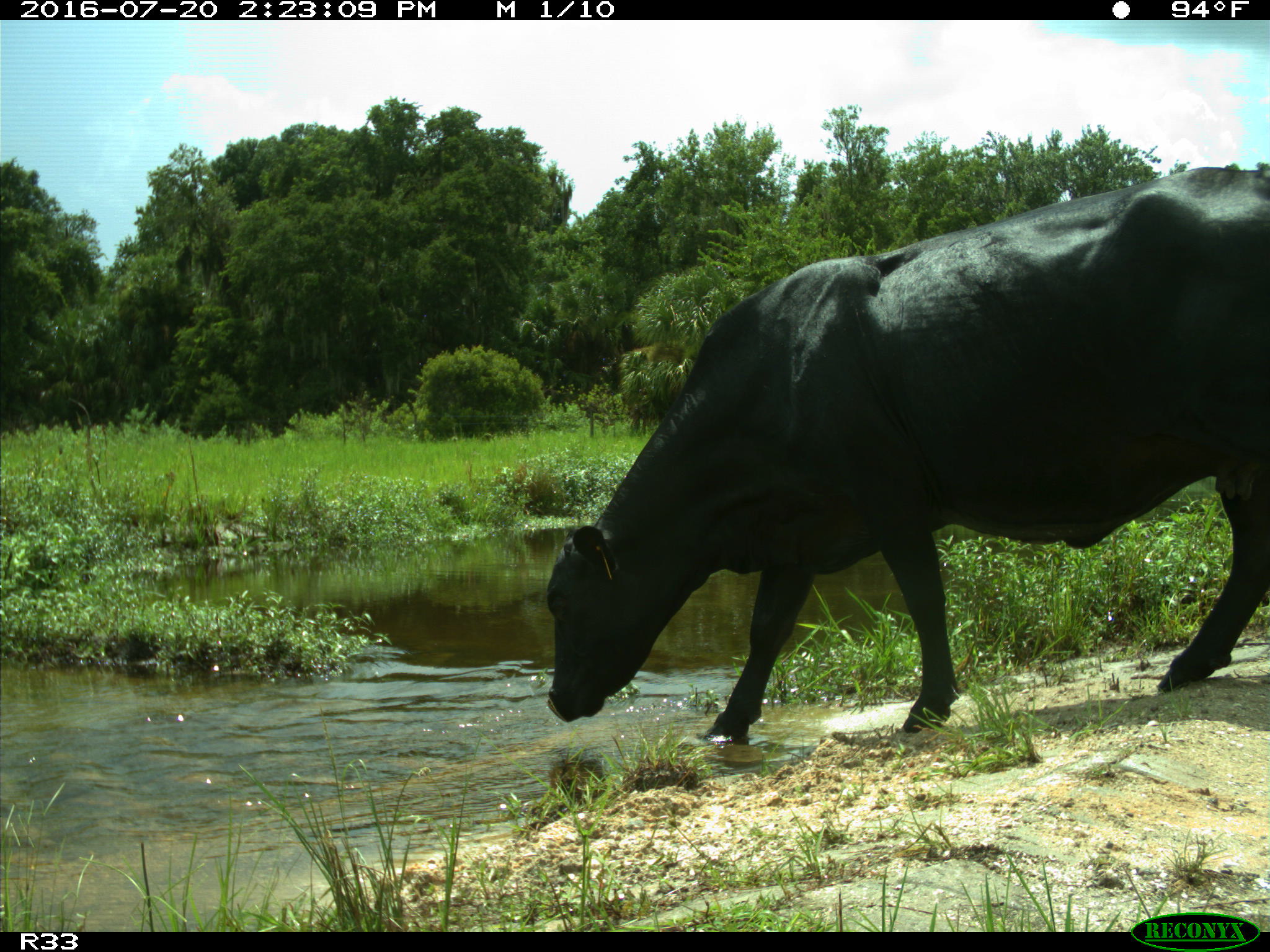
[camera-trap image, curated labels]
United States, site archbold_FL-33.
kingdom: Animalia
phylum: Chordata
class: Mammalia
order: Artiodactyla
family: Bovidae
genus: Bos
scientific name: Bos taurus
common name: domestic cow